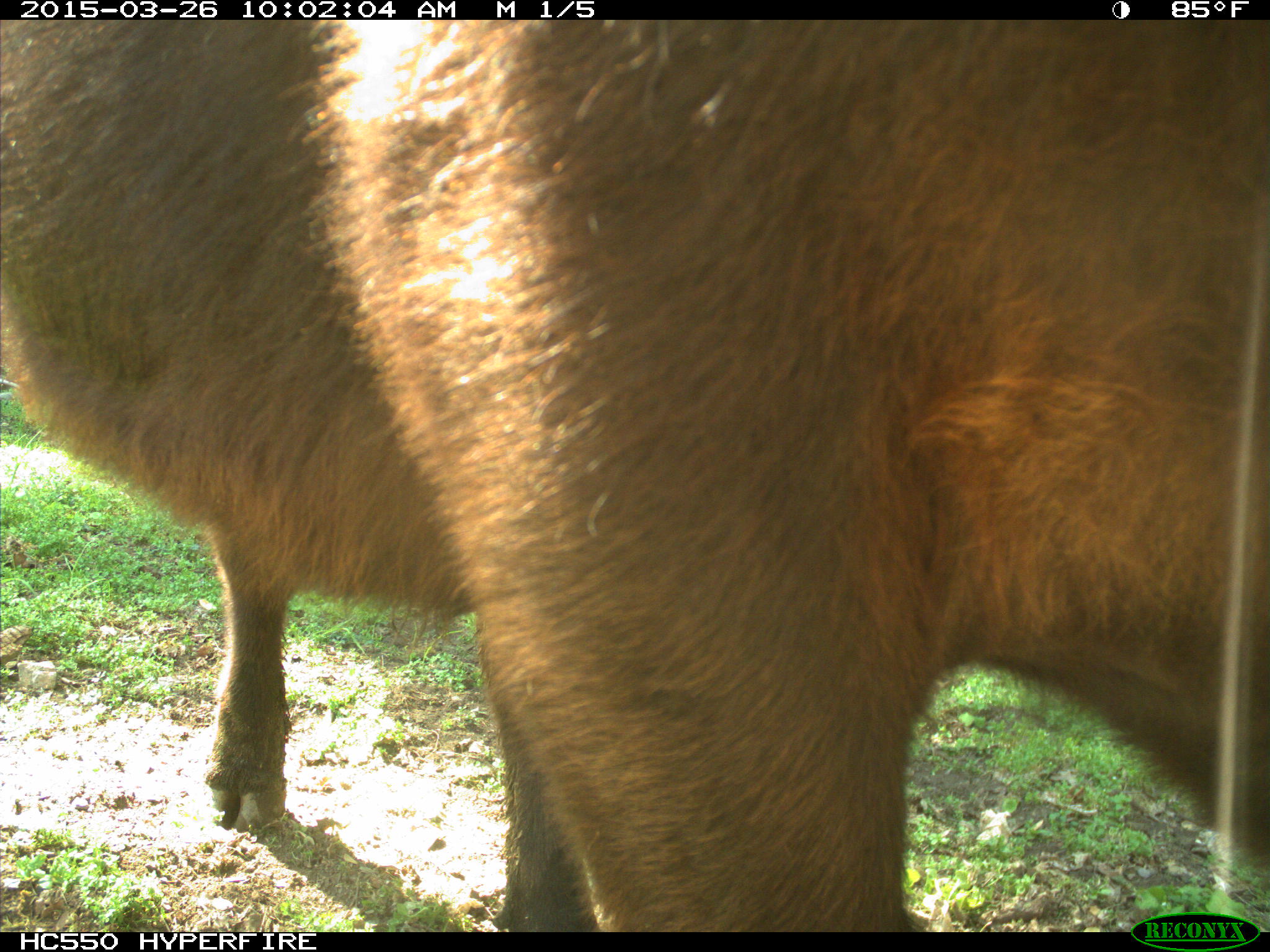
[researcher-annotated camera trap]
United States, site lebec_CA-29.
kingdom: Animalia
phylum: Chordata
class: Mammalia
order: Artiodactyla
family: Bovidae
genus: Bos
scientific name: Bos taurus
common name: domestic cow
Bos taurus (domestic cow).